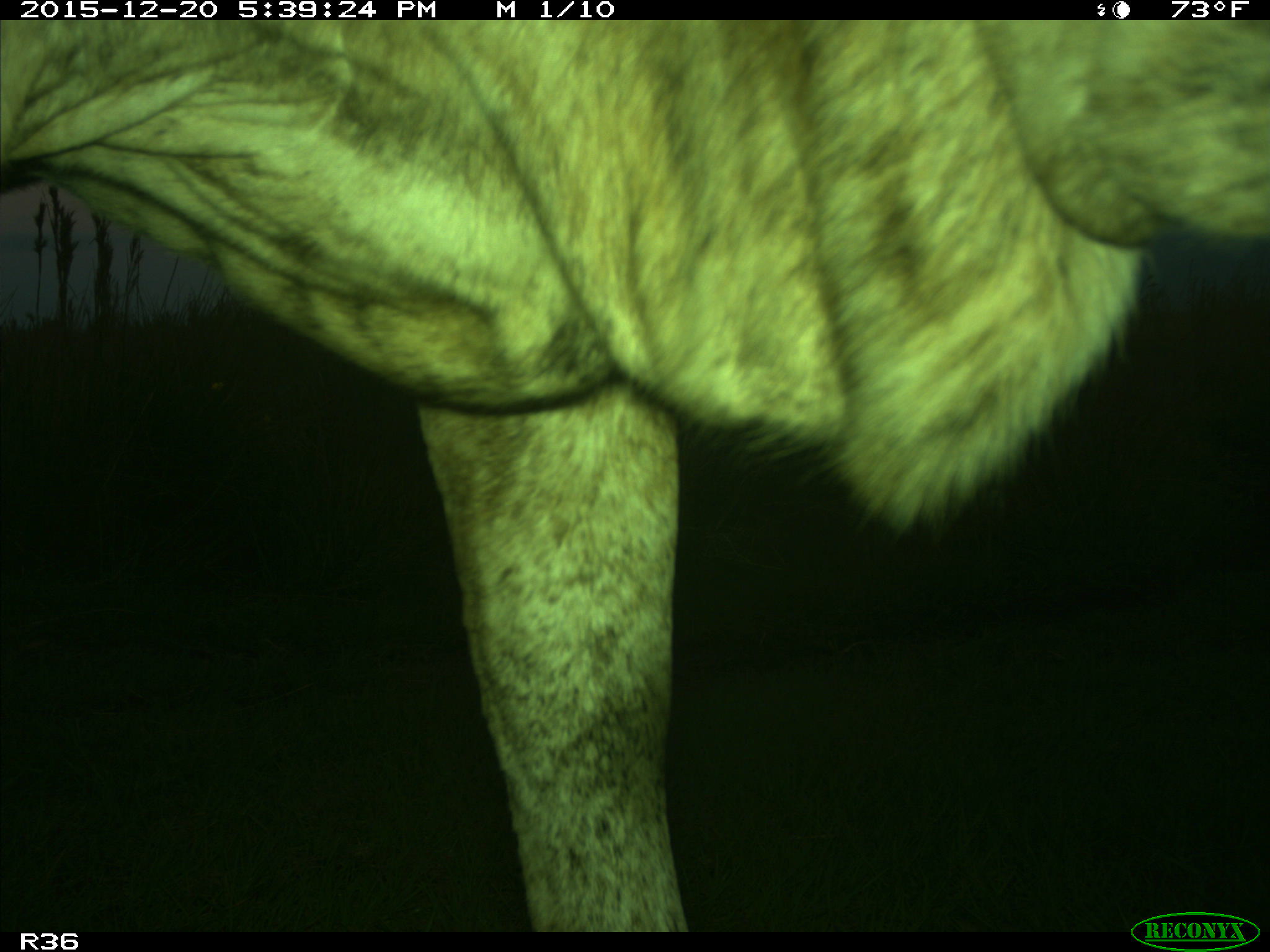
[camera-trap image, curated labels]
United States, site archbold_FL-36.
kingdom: Animalia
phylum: Chordata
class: Mammalia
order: Artiodactyla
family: Bovidae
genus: Bos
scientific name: Bos taurus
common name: domestic cow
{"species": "Bos taurus (domestic cow)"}